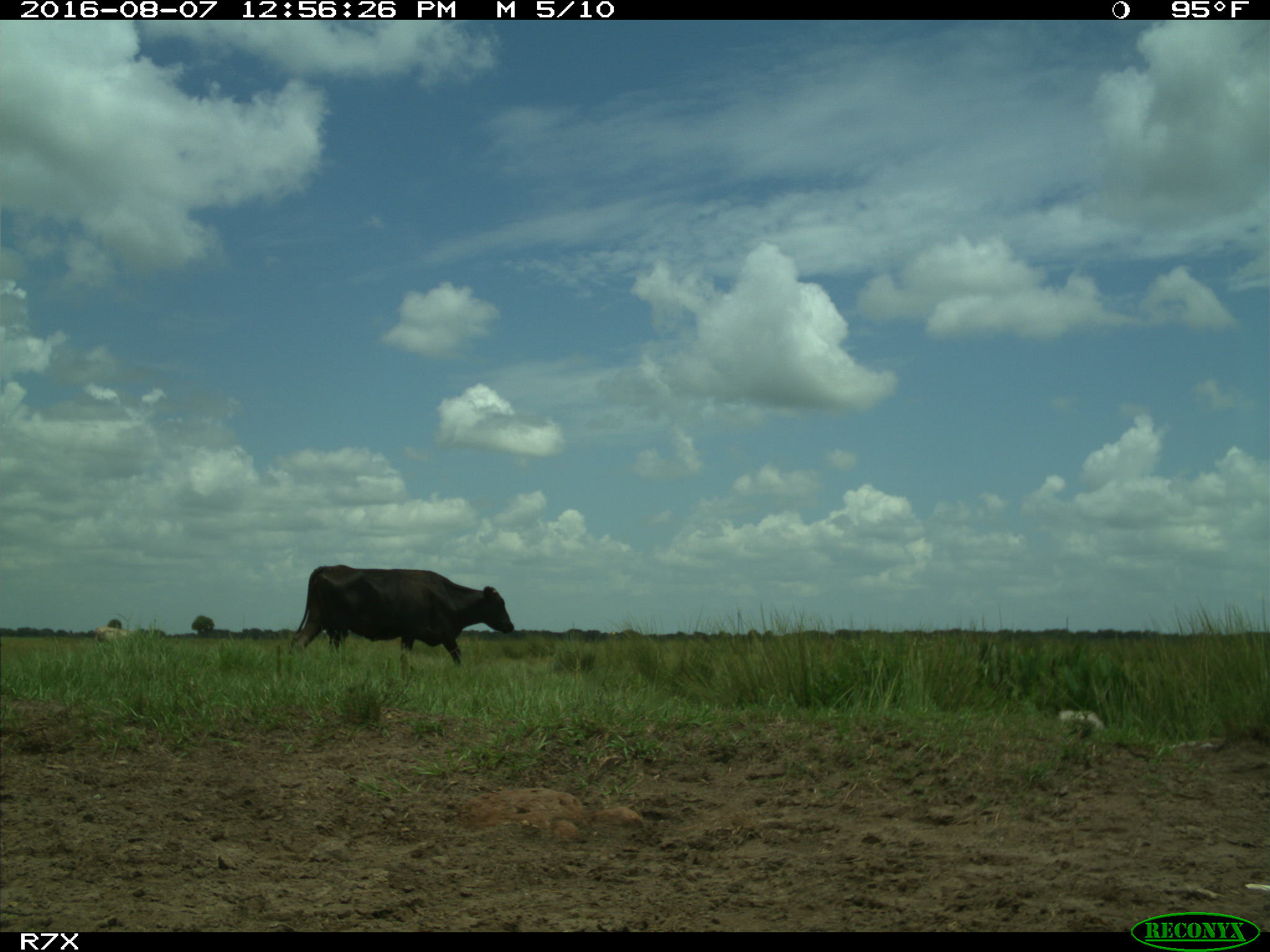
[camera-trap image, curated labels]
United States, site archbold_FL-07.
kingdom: Animalia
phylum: Chordata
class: Mammalia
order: Artiodactyla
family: Bovidae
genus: Bos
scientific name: Bos taurus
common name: domestic cow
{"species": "Bos taurus (domestic cow)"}